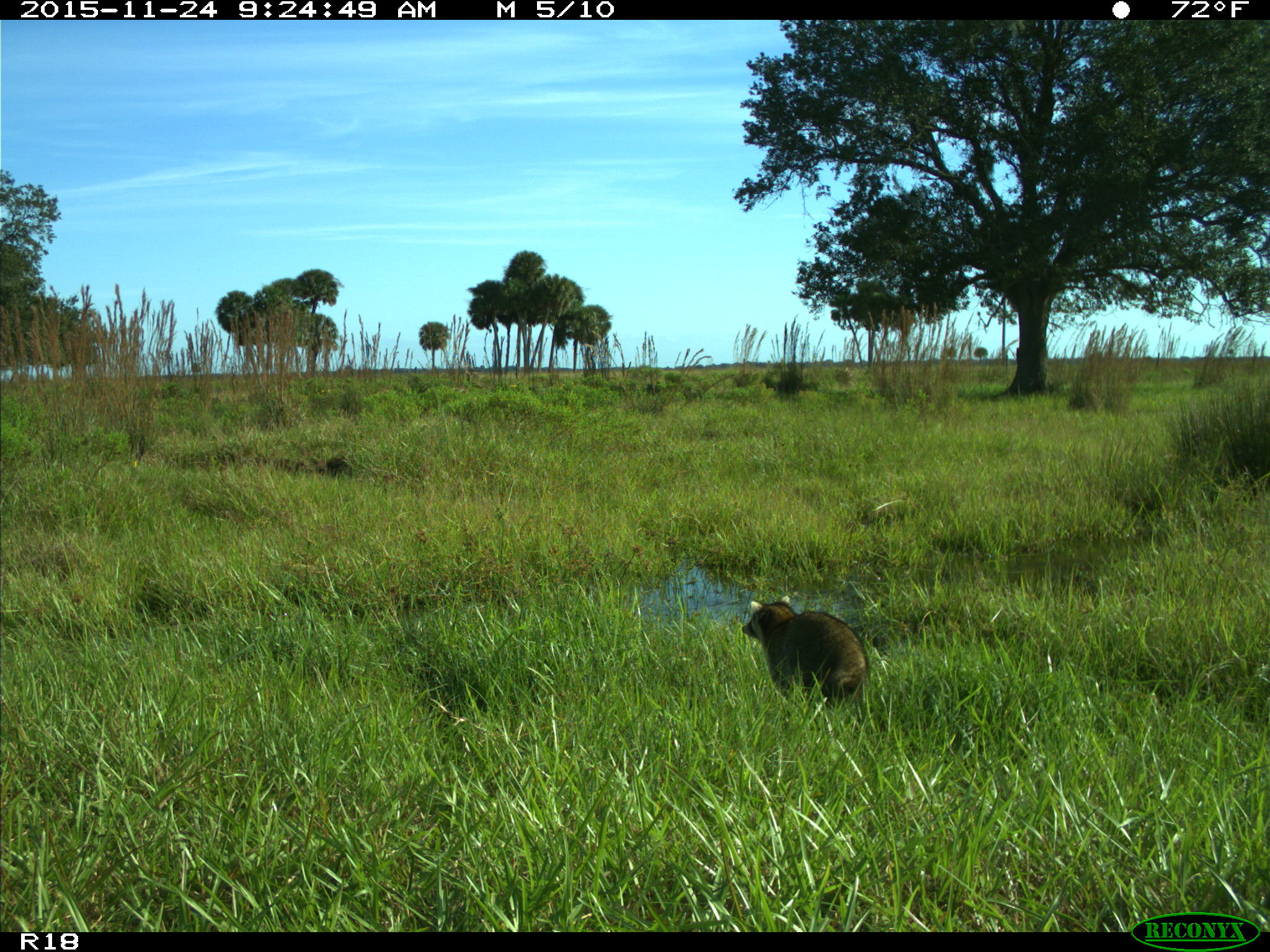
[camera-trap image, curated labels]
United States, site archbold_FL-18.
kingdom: Animalia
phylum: Chordata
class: Mammalia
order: Carnivora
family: Procyonidae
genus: Procyon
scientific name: Procyon lotor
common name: common raccoon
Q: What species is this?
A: Procyon lotor (common raccoon).